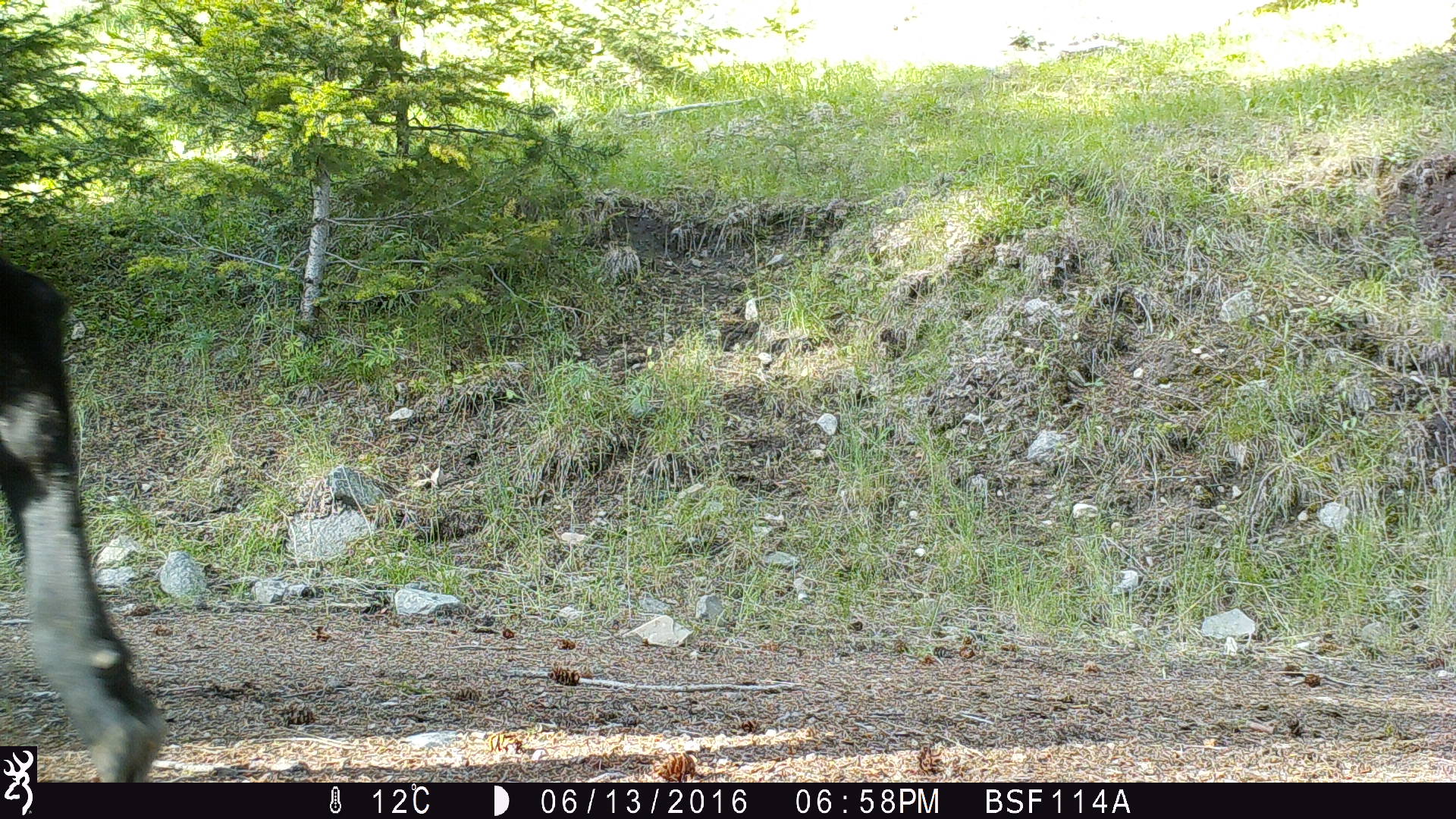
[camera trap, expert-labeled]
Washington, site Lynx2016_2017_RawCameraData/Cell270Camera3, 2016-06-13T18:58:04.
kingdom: Animalia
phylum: Chordata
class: Mammalia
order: Artiodactyla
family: Bovidae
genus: Bos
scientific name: Bos taurus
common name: domestic cattle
Domestic cattle (Bos taurus). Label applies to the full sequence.